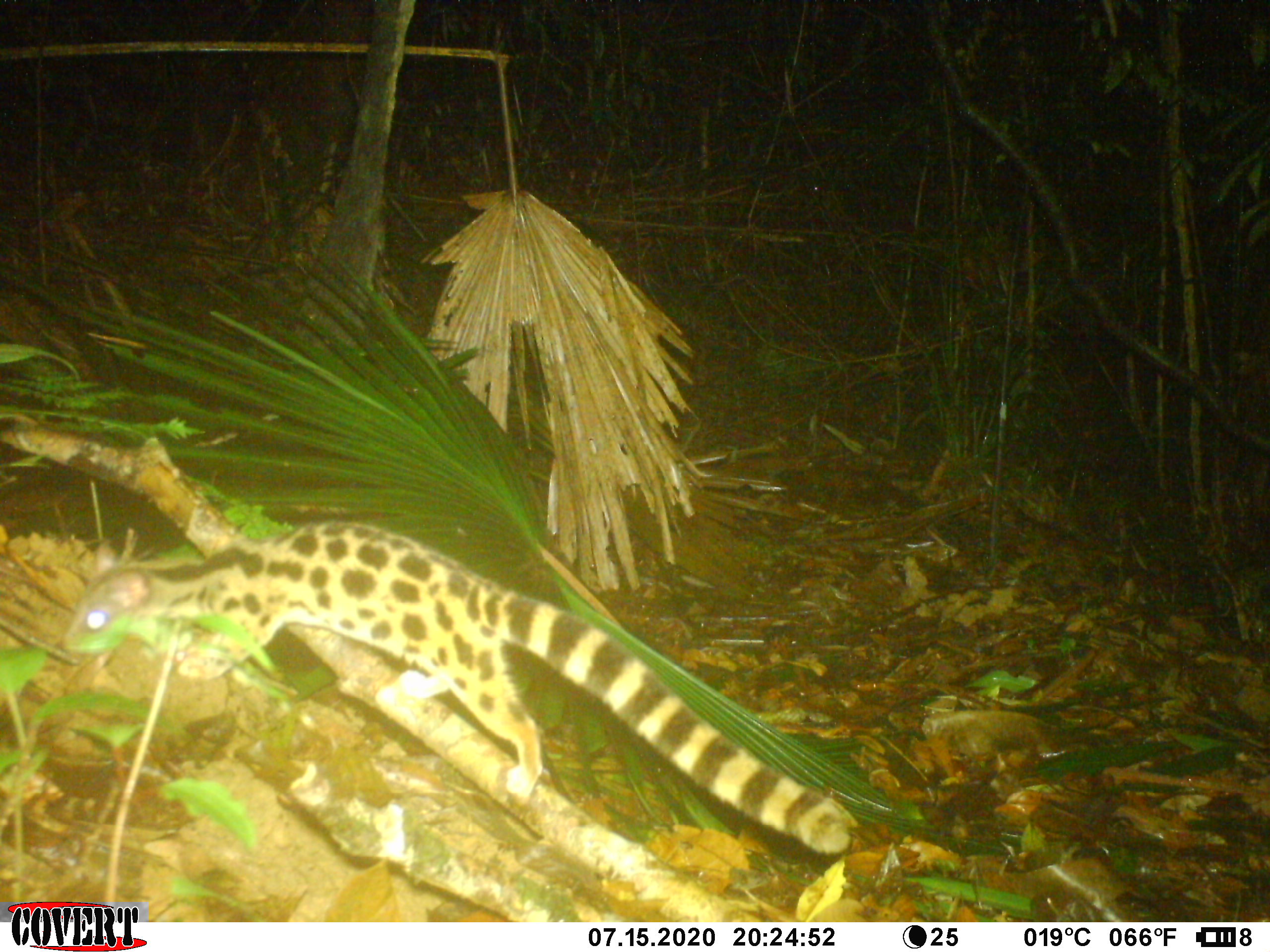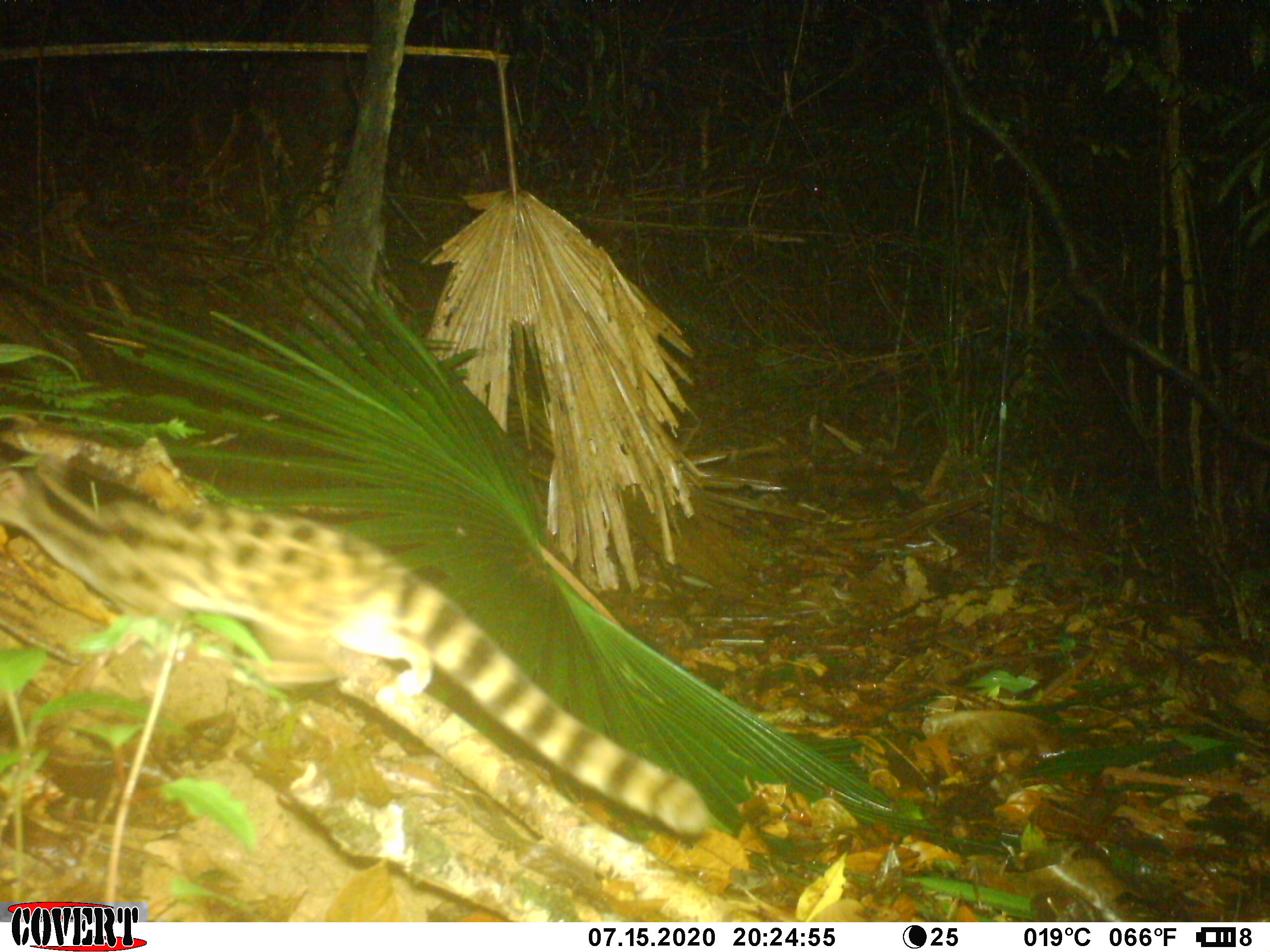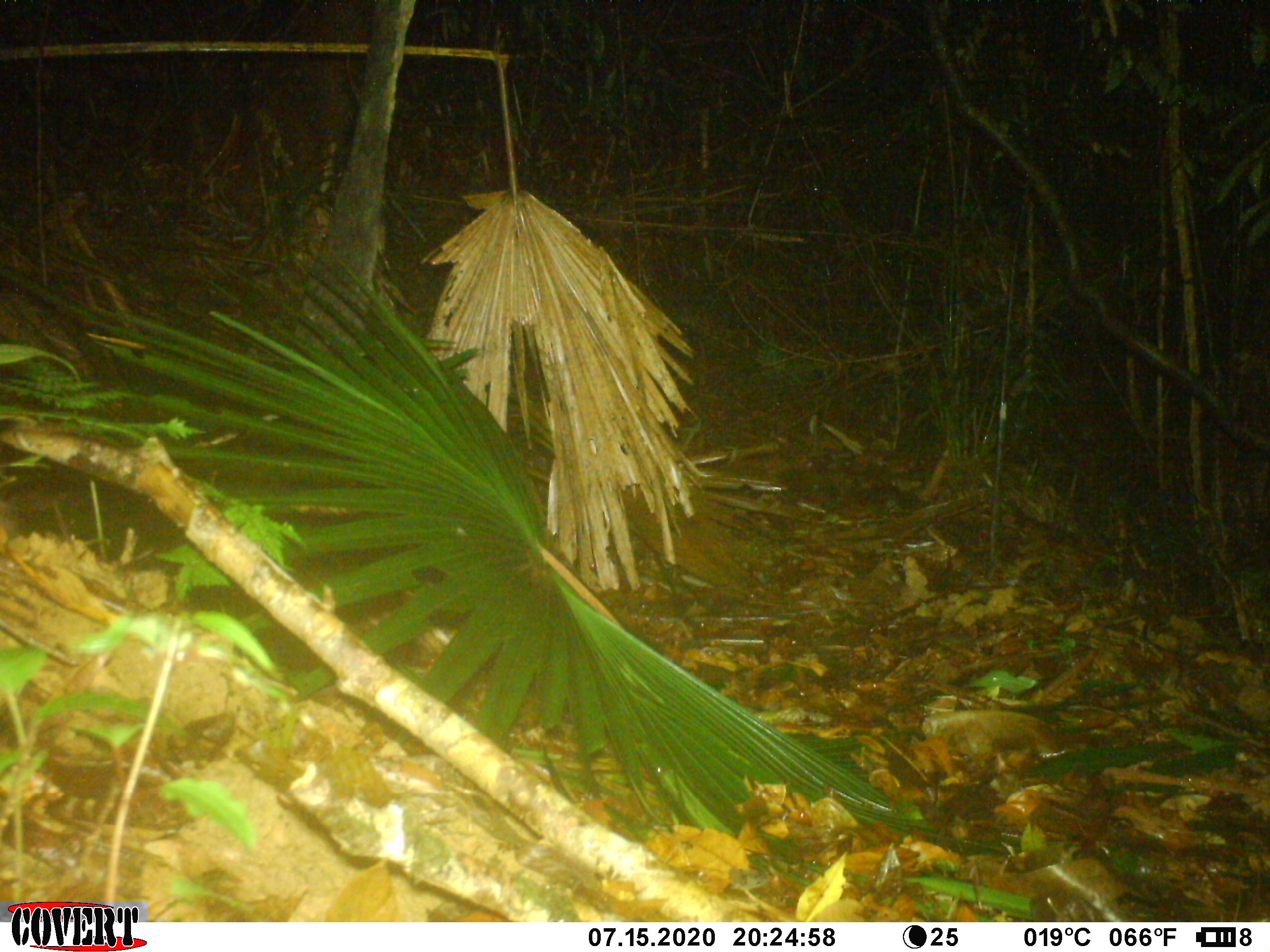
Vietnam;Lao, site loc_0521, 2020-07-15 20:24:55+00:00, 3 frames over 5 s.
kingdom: Animalia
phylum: Chordata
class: Mammalia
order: Carnivora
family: Prionodontidae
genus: Prionodon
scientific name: Prionodon pardicolor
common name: spotted linsang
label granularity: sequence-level